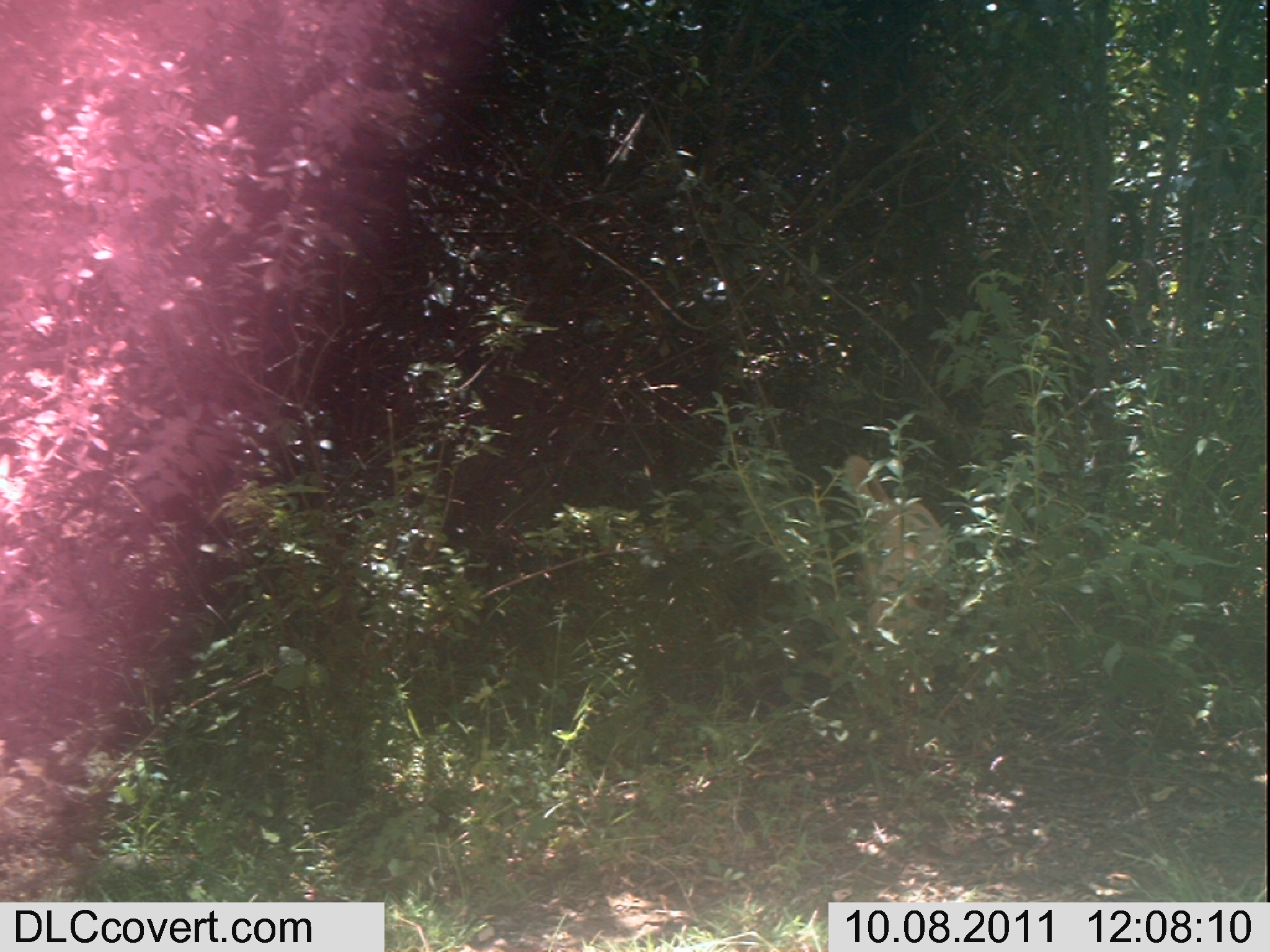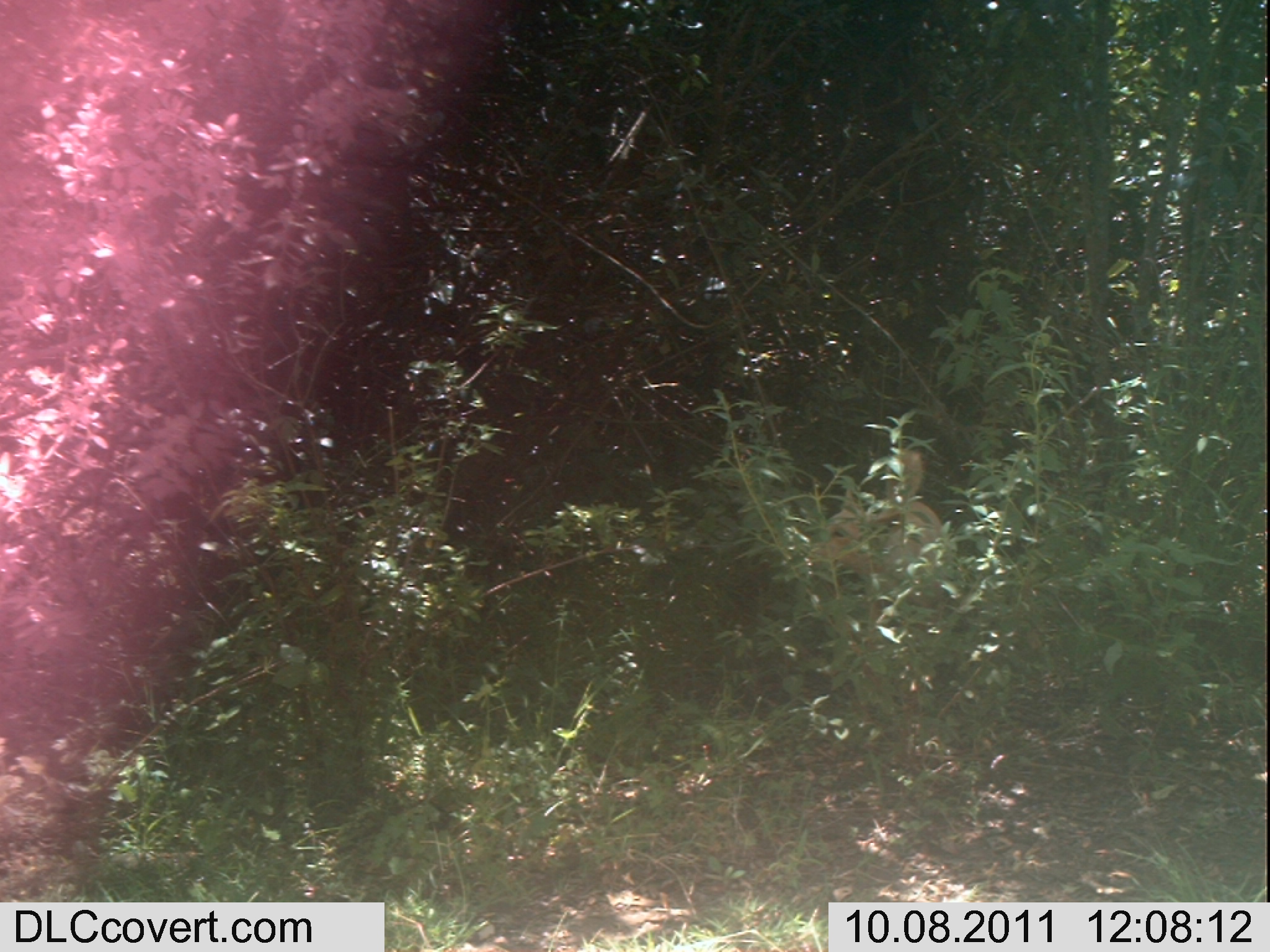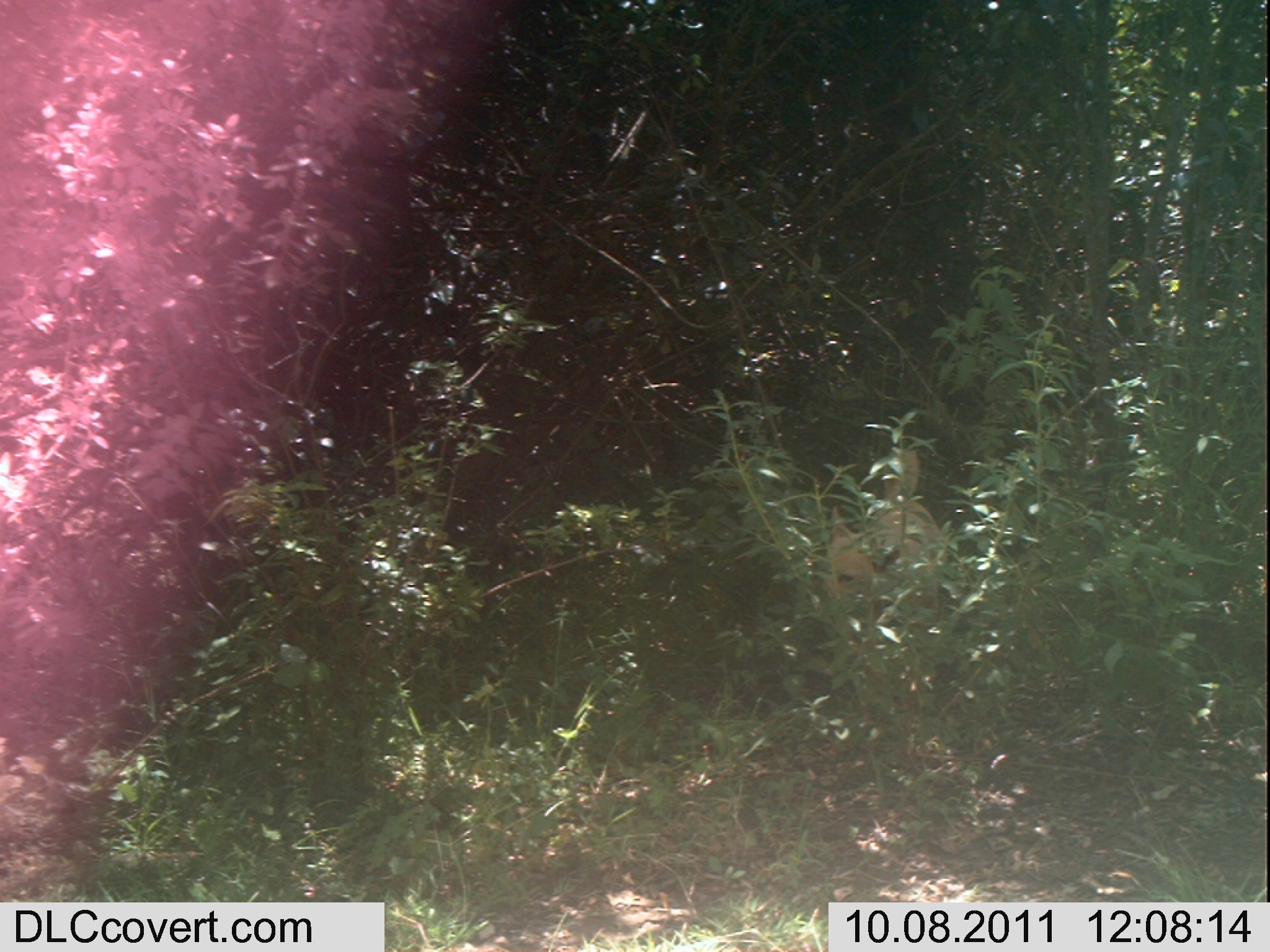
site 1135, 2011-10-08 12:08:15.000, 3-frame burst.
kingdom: Animalia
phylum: Chordata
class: Mammalia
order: Carnivora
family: Canidae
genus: Canis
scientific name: Canis familiaris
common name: domestic dog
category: canis lupus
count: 1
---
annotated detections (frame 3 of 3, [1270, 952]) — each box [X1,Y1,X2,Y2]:
canis lupus: [824,445,944,626]